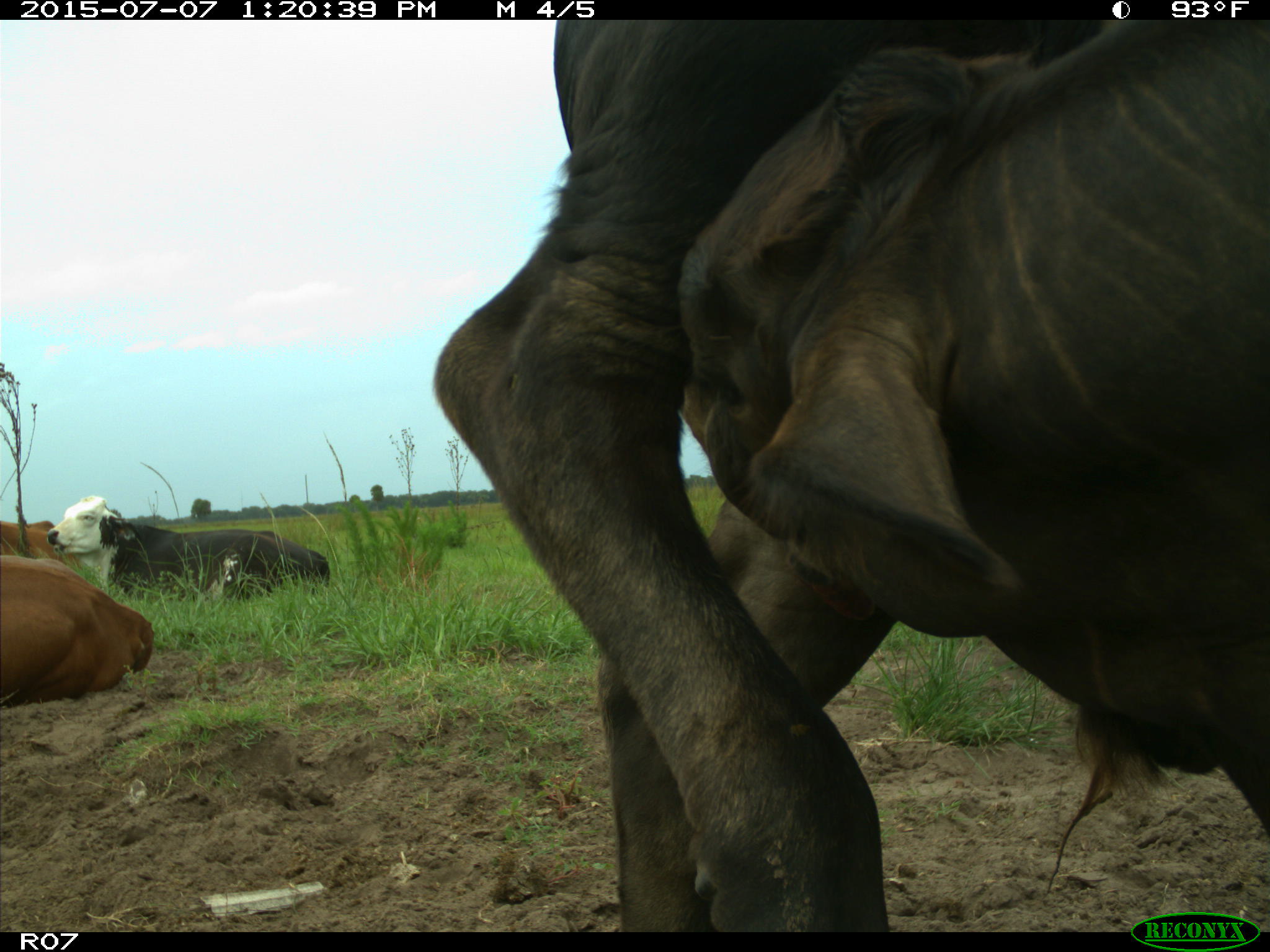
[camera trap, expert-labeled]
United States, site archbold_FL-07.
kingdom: Animalia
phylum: Chordata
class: Mammalia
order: Artiodactyla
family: Bovidae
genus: Bos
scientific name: Bos taurus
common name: domestic cow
Bos taurus (domestic cow).